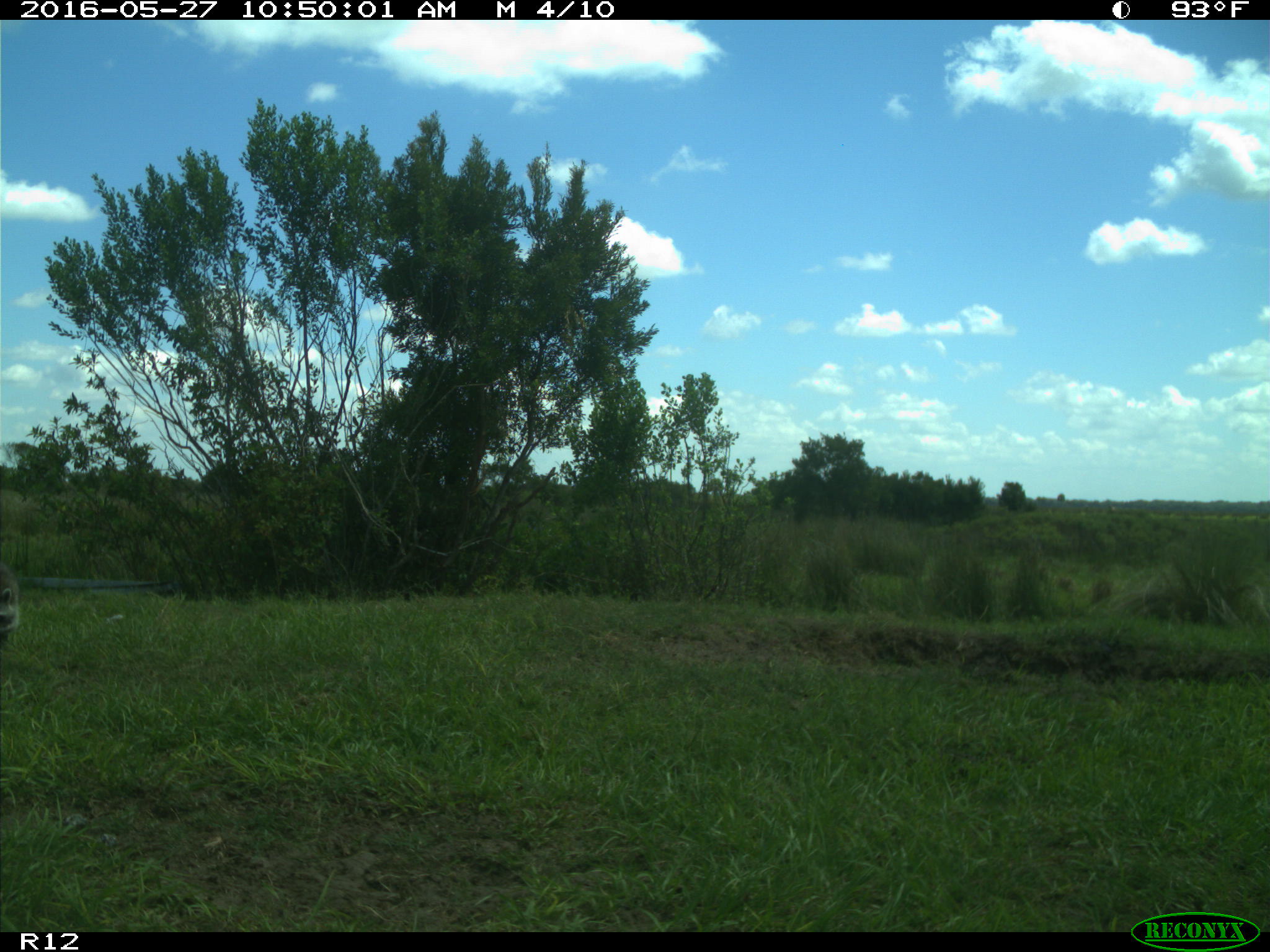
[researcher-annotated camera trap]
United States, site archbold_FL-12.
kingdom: Animalia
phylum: Chordata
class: Mammalia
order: Carnivora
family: Procyonidae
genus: Procyon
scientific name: Procyon lotor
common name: common raccoon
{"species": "Procyon lotor (common raccoon)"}